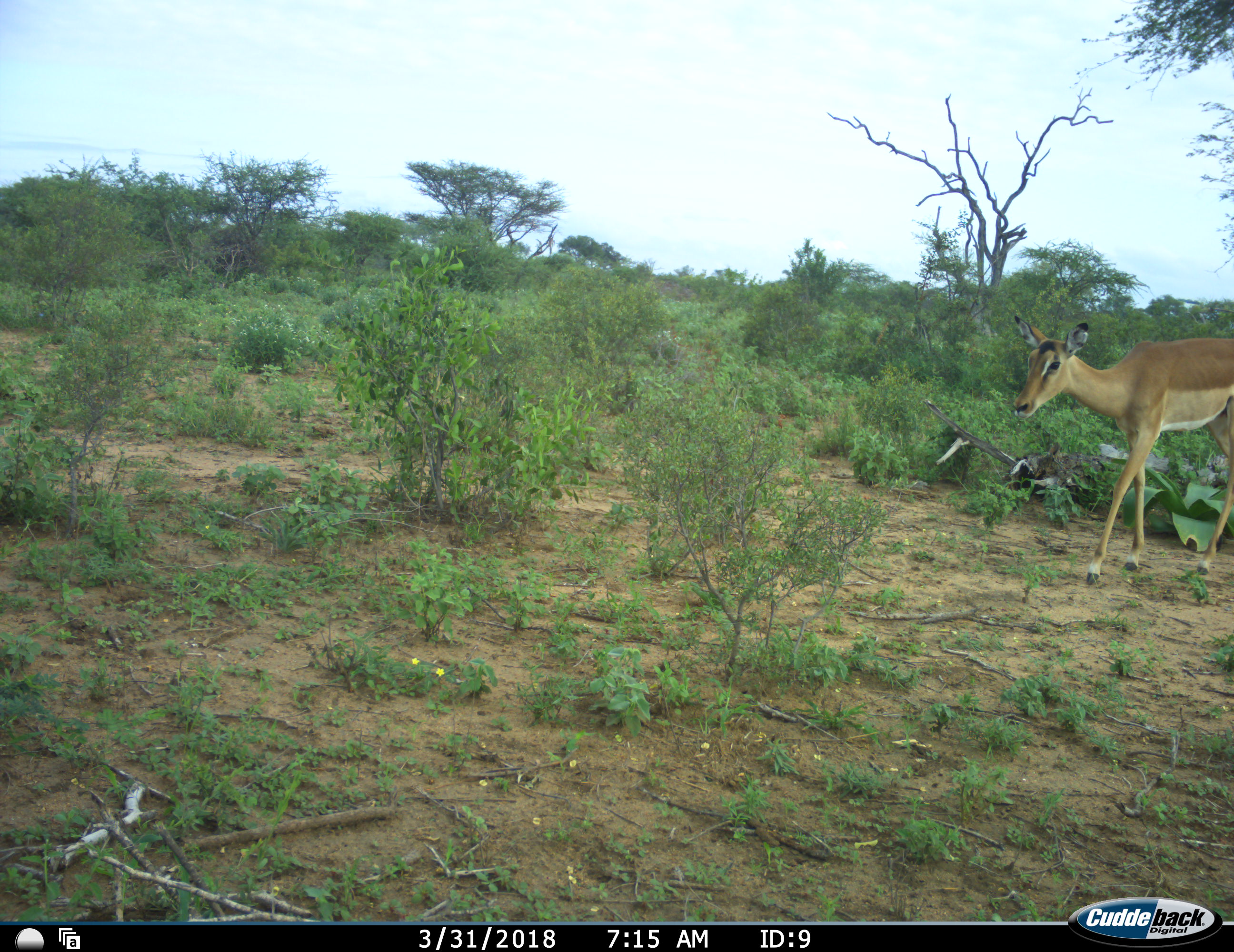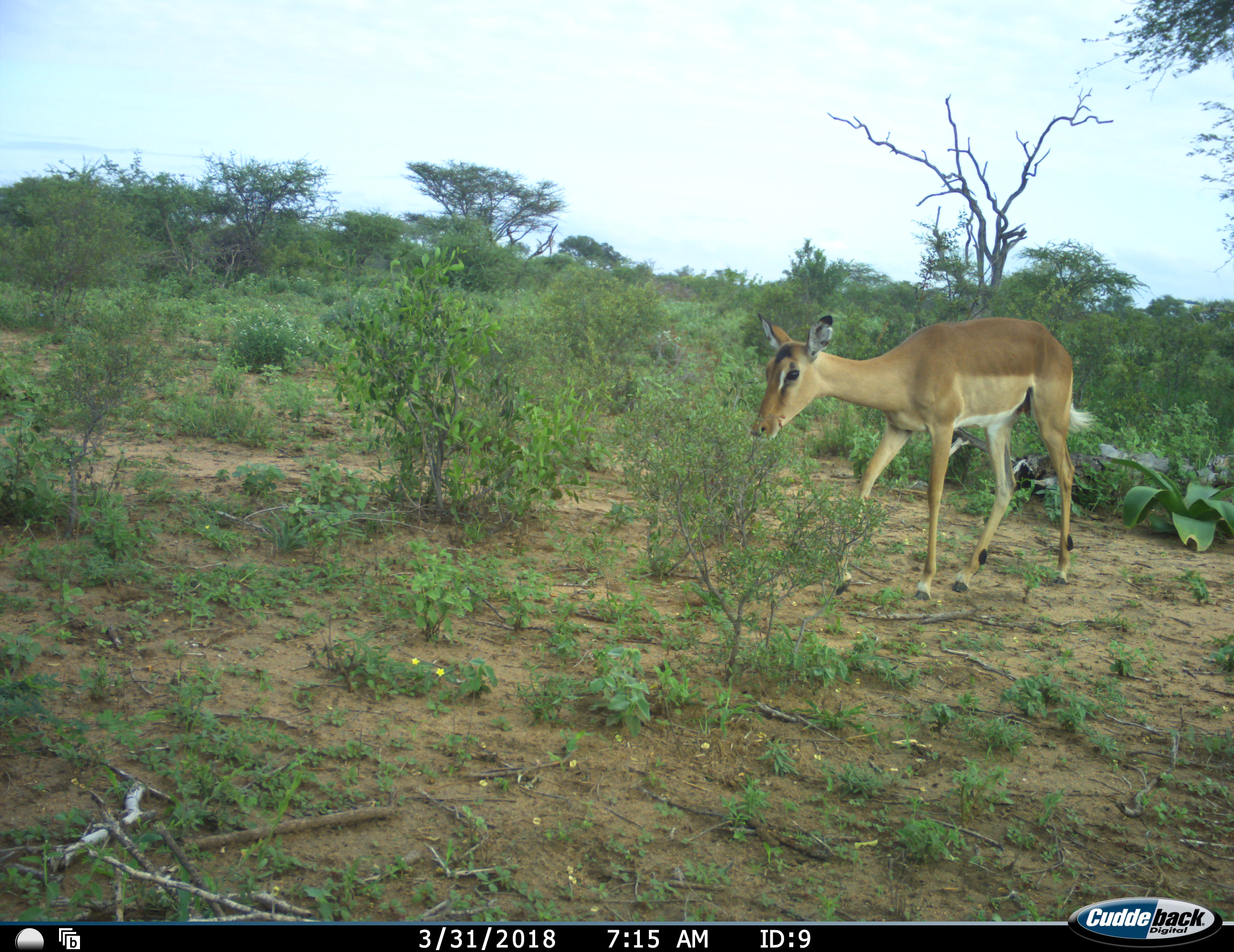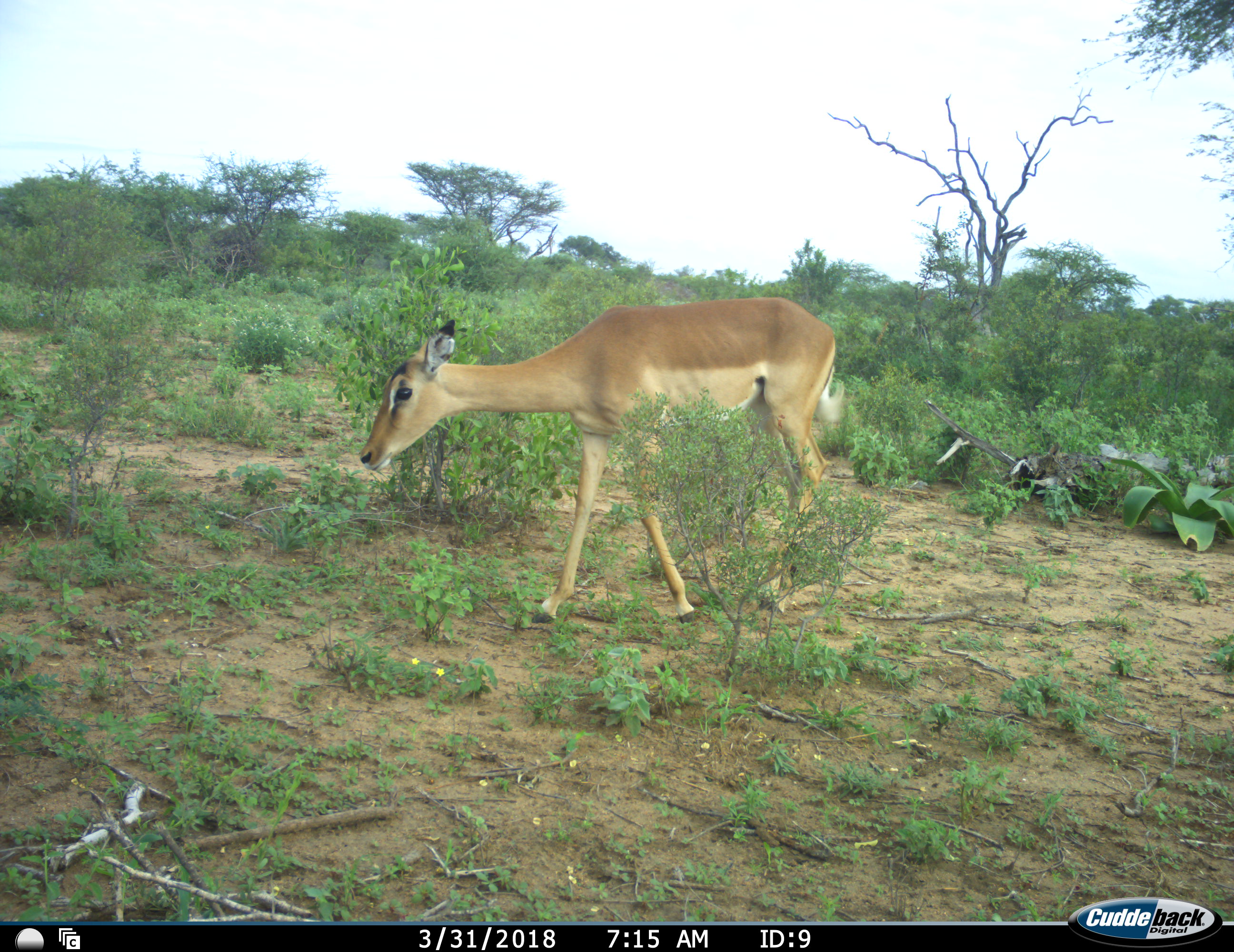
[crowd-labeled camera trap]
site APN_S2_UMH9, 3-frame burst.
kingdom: Animalia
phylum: Chordata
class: Mammalia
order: Artiodactyla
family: Bovidae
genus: Aepyceros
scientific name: Aepyceros melampus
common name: impala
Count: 1.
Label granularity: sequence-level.